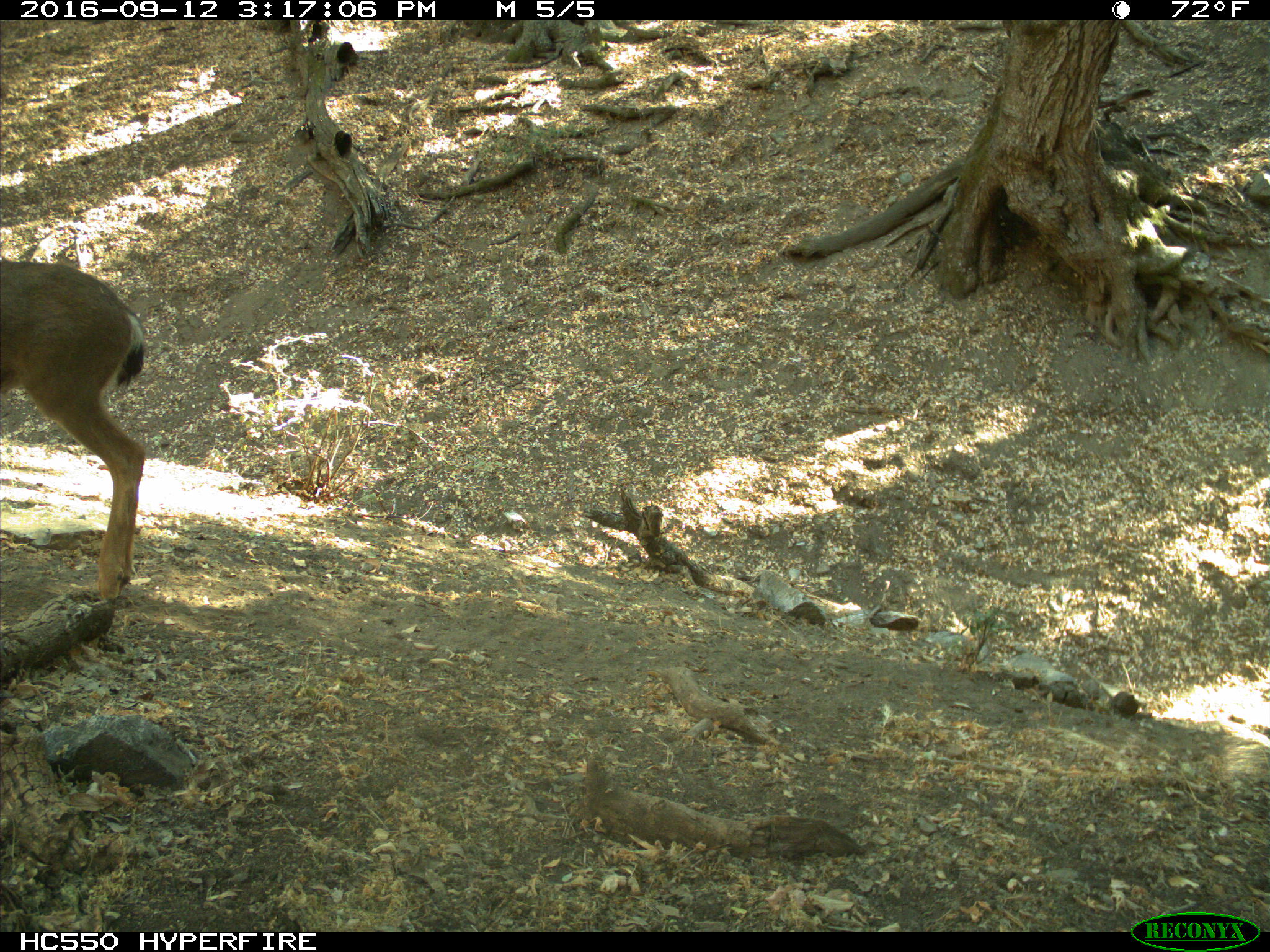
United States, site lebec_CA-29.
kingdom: Animalia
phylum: Chordata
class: Mammalia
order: Artiodactyla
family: Cervidae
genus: Odocoileus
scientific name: Odocoileus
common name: deer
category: unidentified deer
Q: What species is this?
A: Unidentified deer (deer) (Odocoileus).